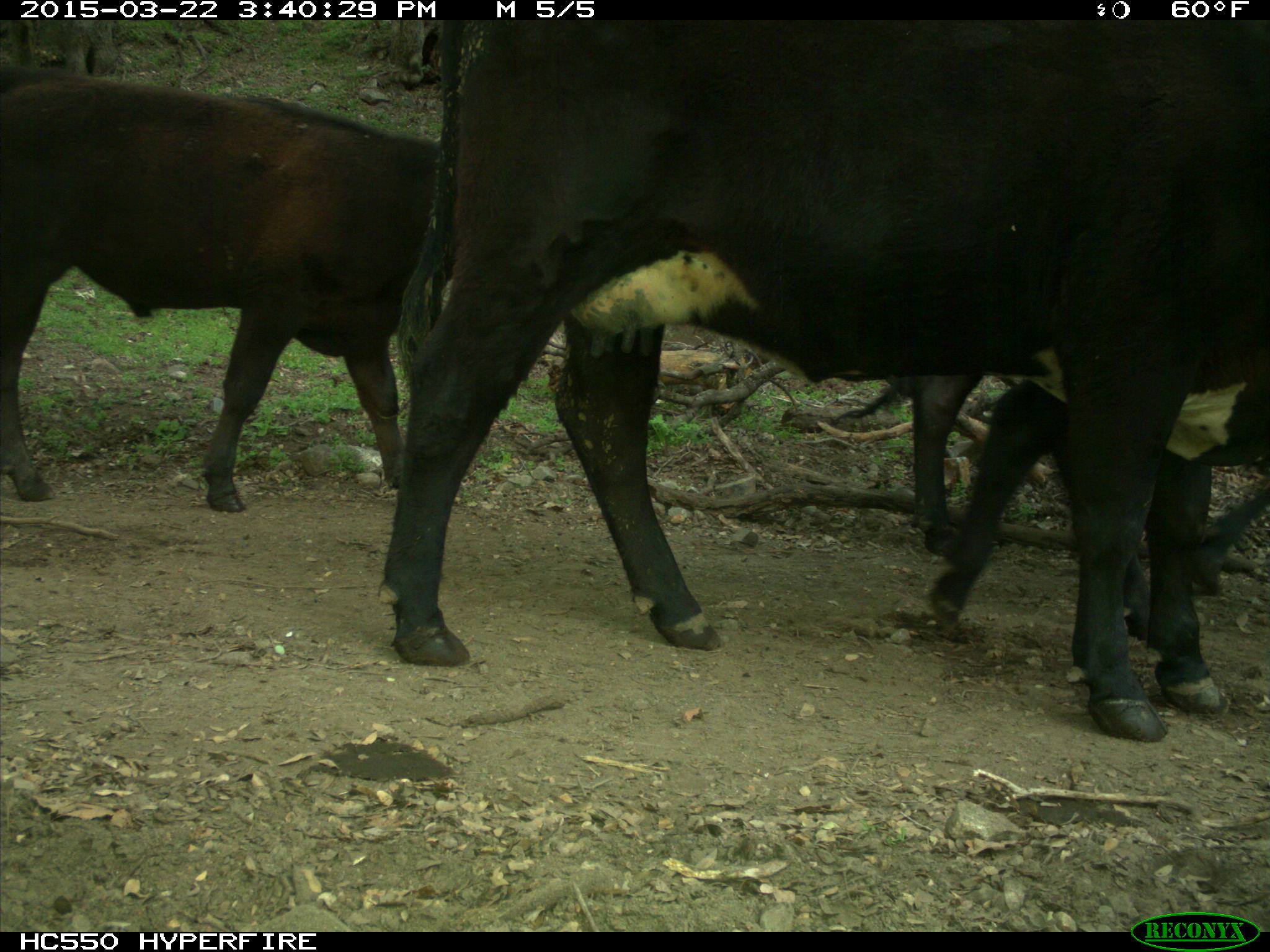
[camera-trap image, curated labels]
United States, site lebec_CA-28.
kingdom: Animalia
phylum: Chordata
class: Mammalia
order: Artiodactyla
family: Bovidae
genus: Bos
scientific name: Bos taurus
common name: domestic cow